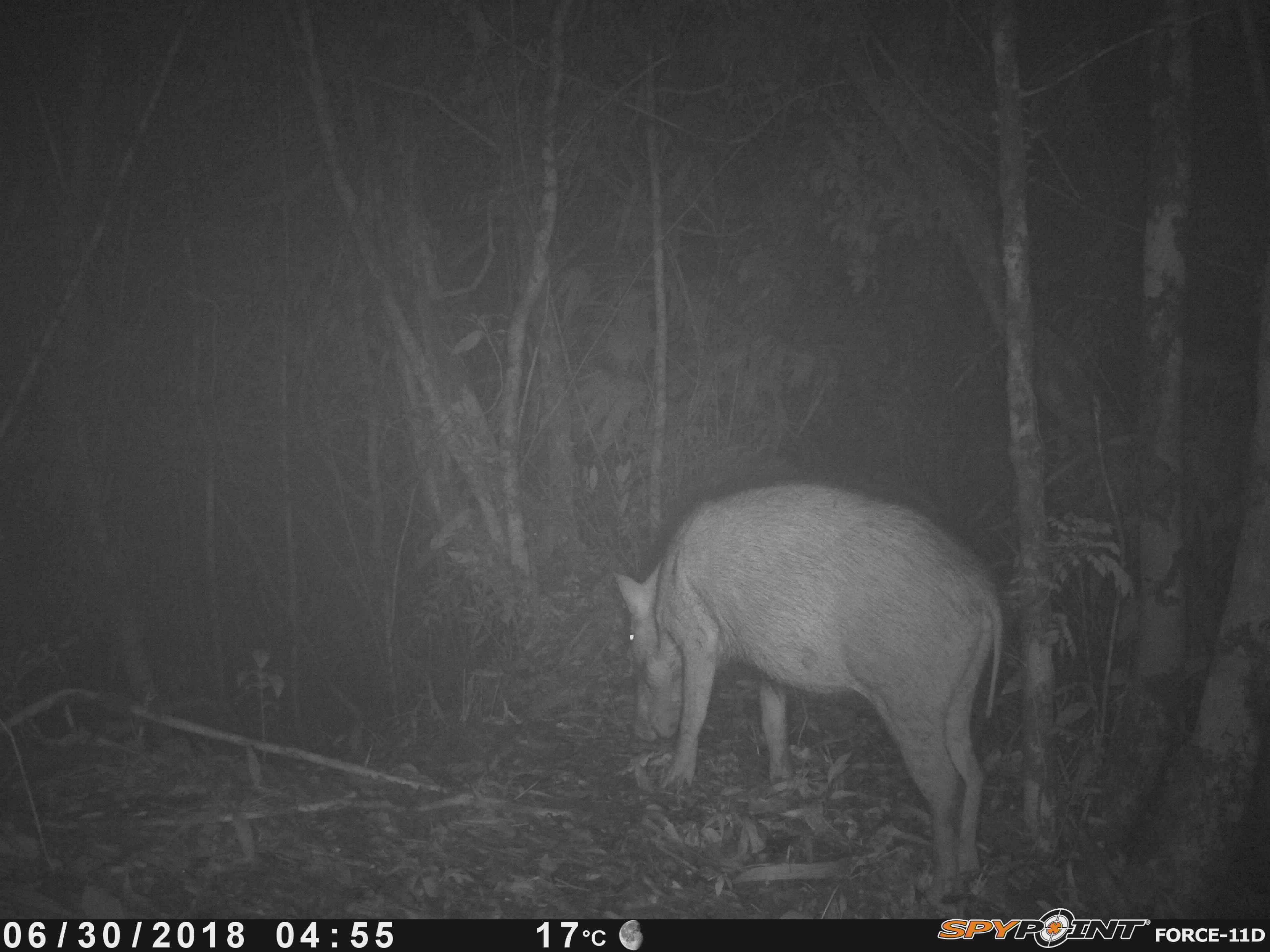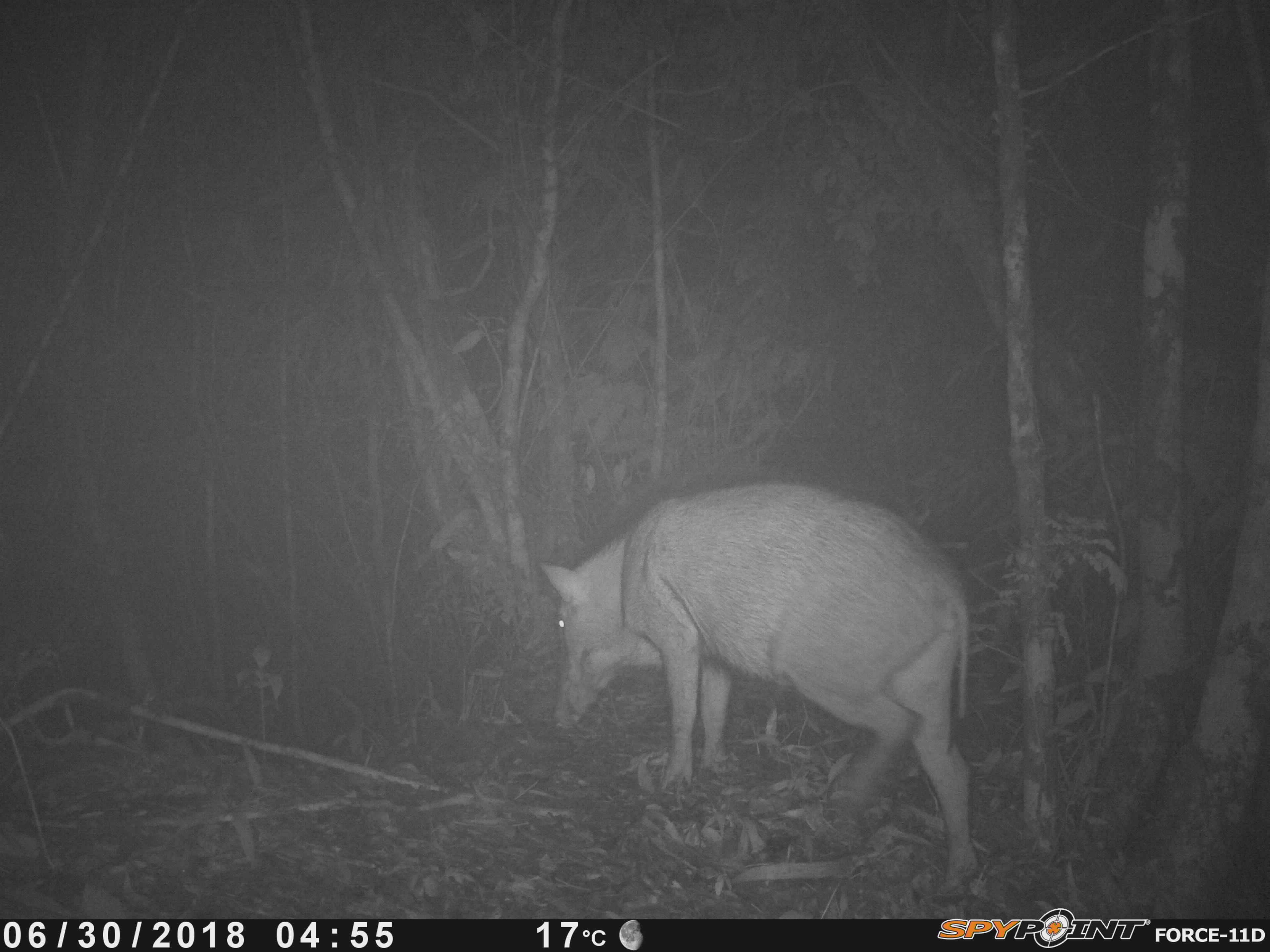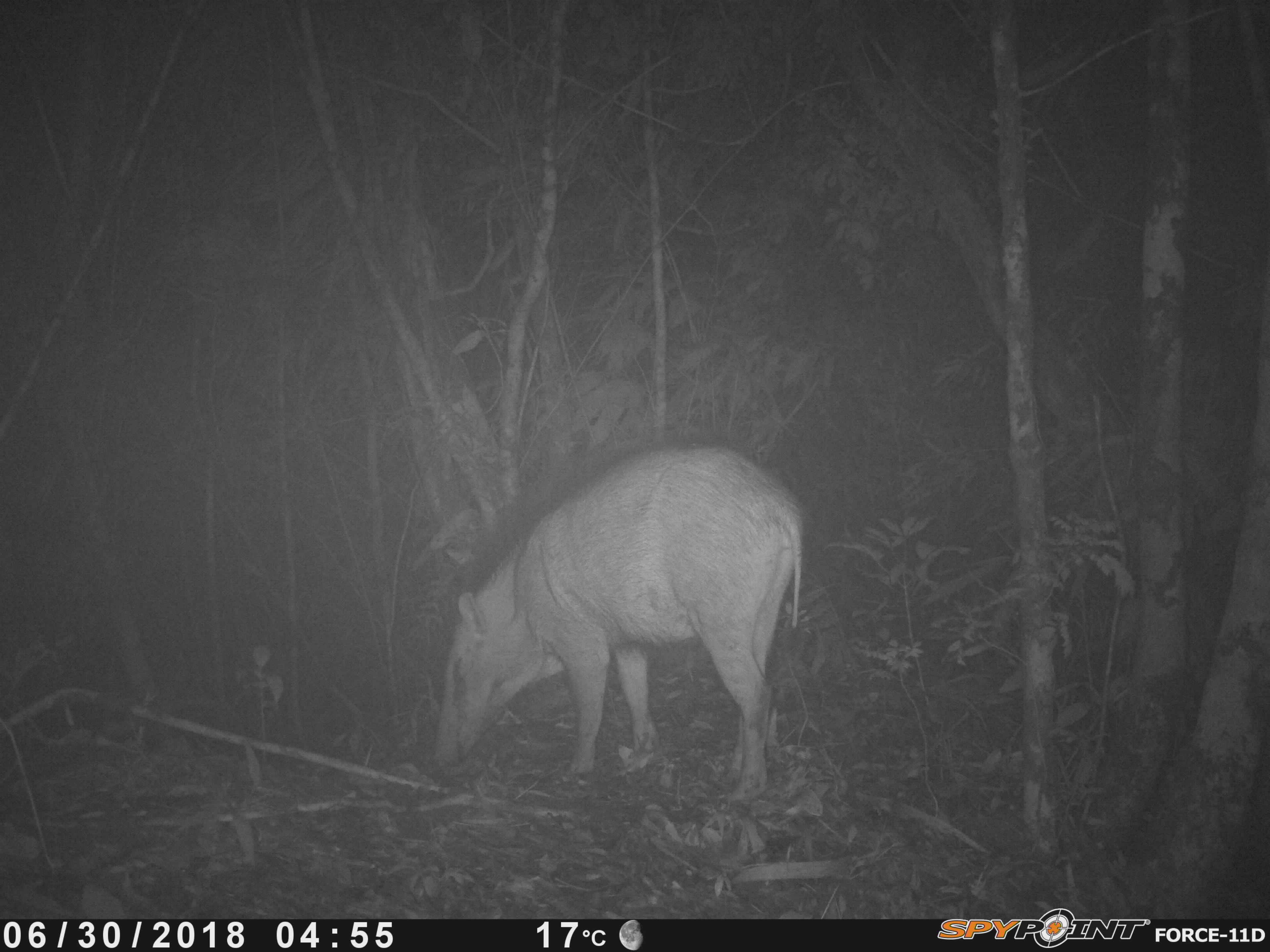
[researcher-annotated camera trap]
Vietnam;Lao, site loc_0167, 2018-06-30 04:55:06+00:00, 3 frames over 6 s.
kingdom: Animalia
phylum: Chordata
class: Mammalia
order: Artiodactyla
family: Suidae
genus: Sus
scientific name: Sus scrofa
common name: eurasian wild pig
Eurasian wild pig (Sus scrofa). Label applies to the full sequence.